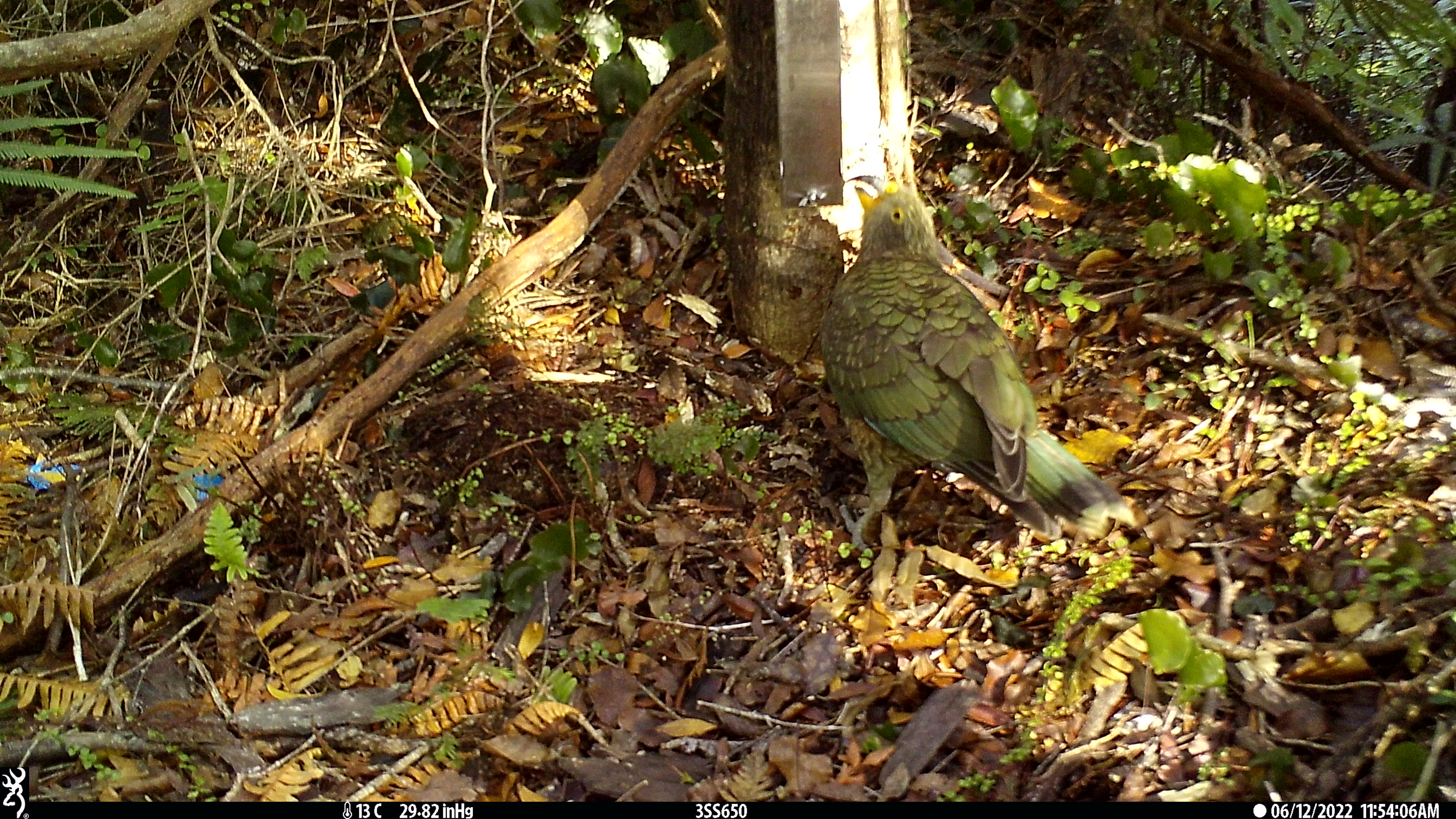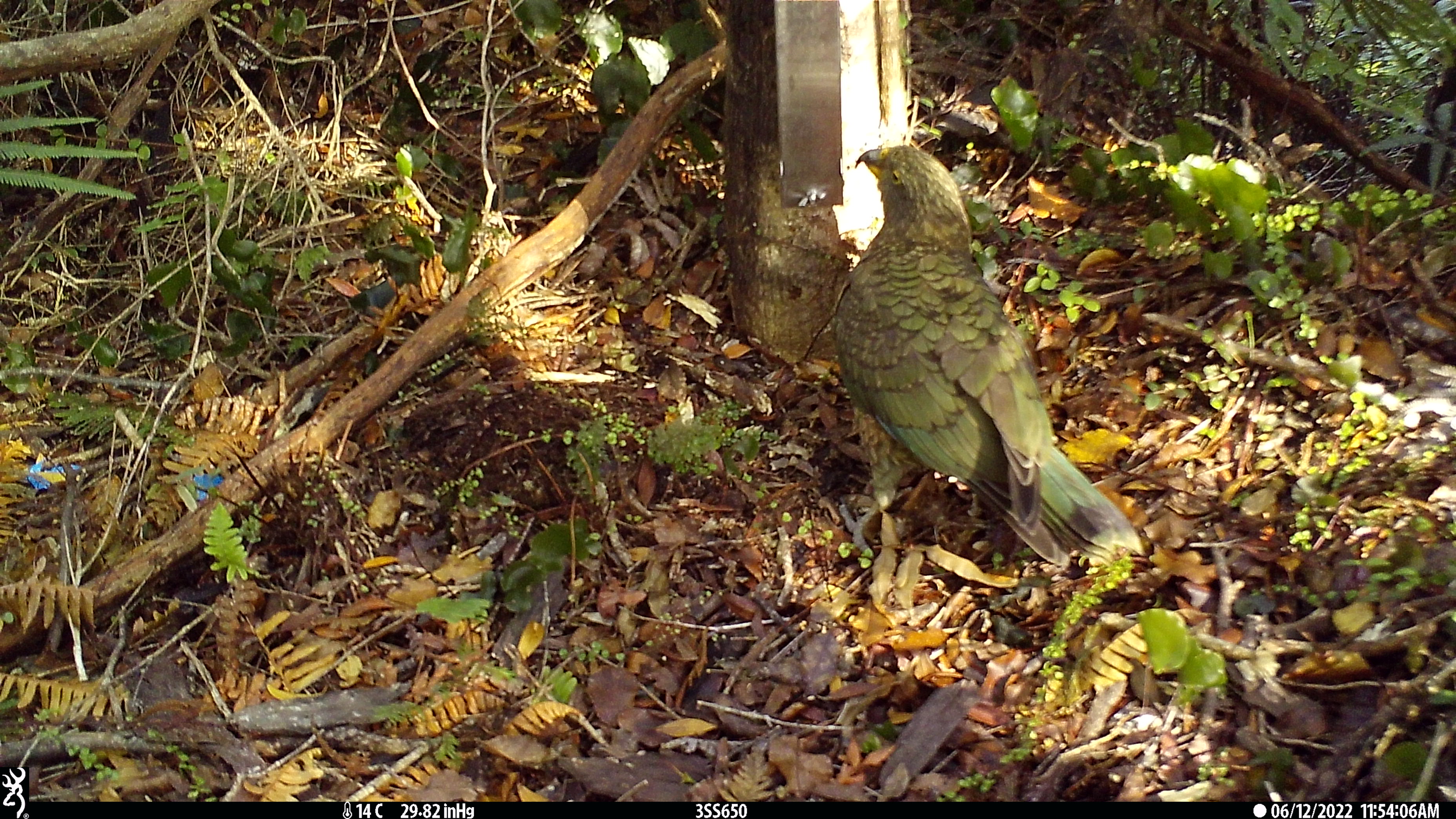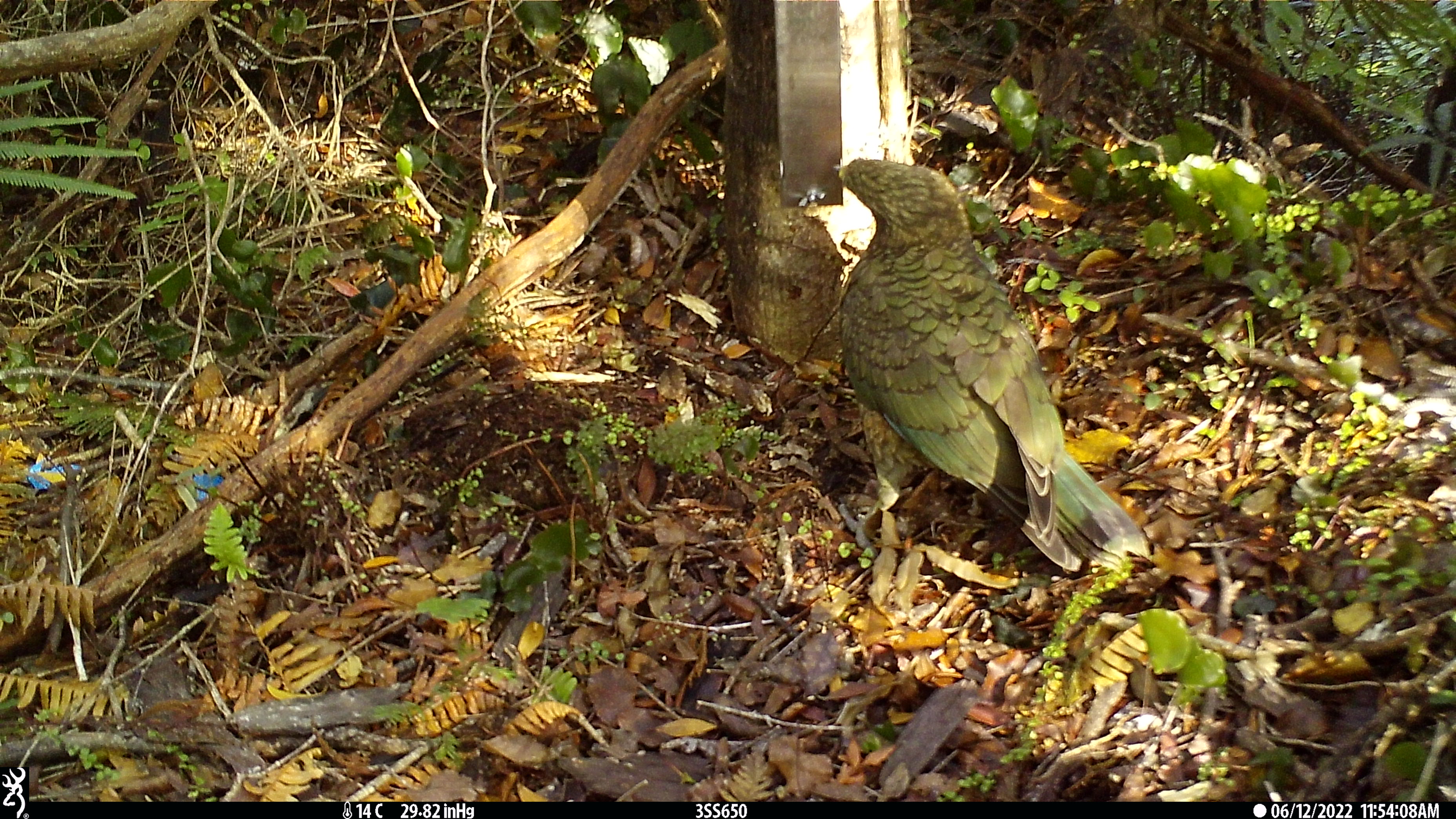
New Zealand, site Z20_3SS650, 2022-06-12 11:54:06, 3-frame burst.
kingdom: Animalia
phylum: Chordata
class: Aves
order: Psittaciformes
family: Strigopidae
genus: Nestor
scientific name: Nestor notabilis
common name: kea